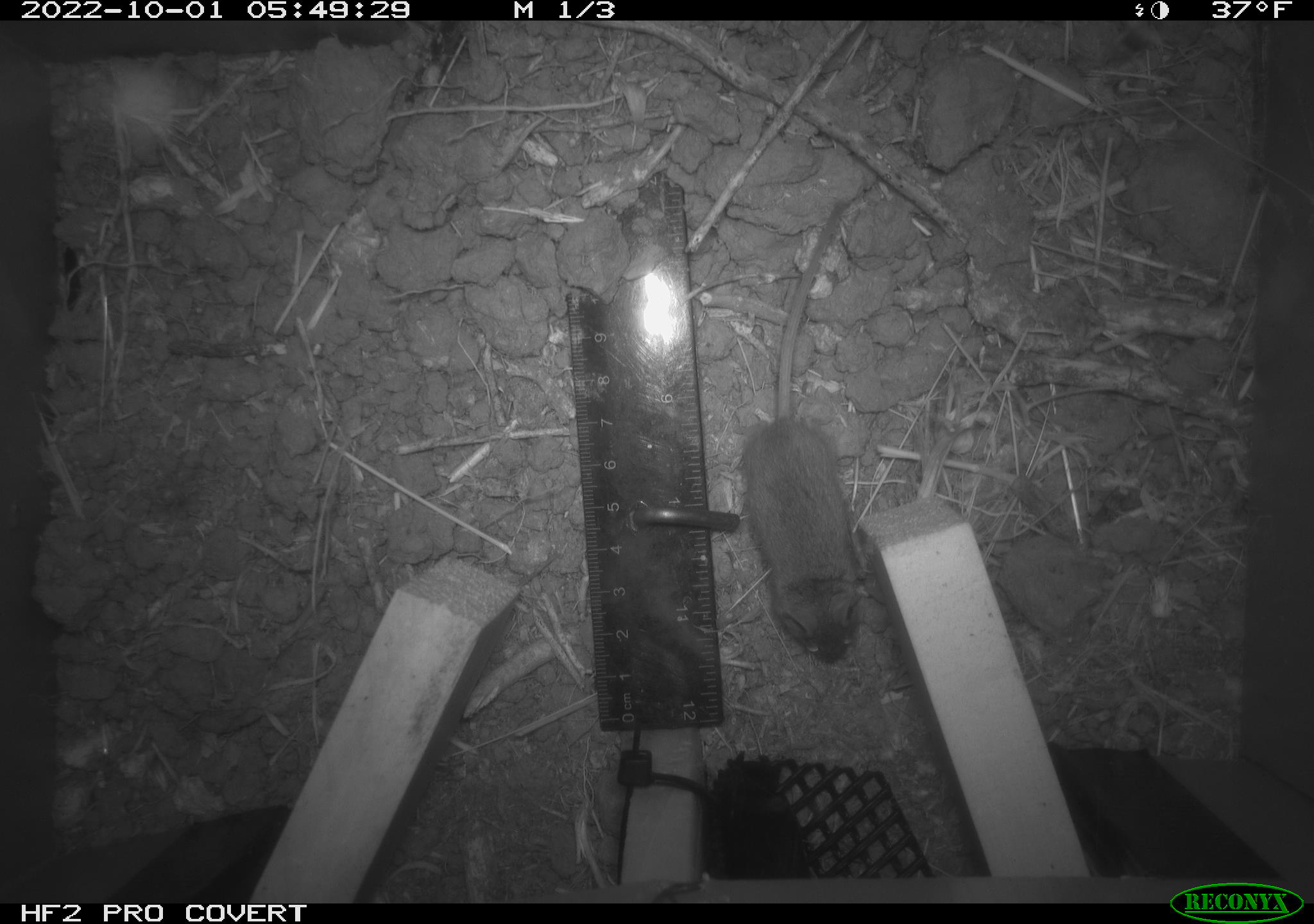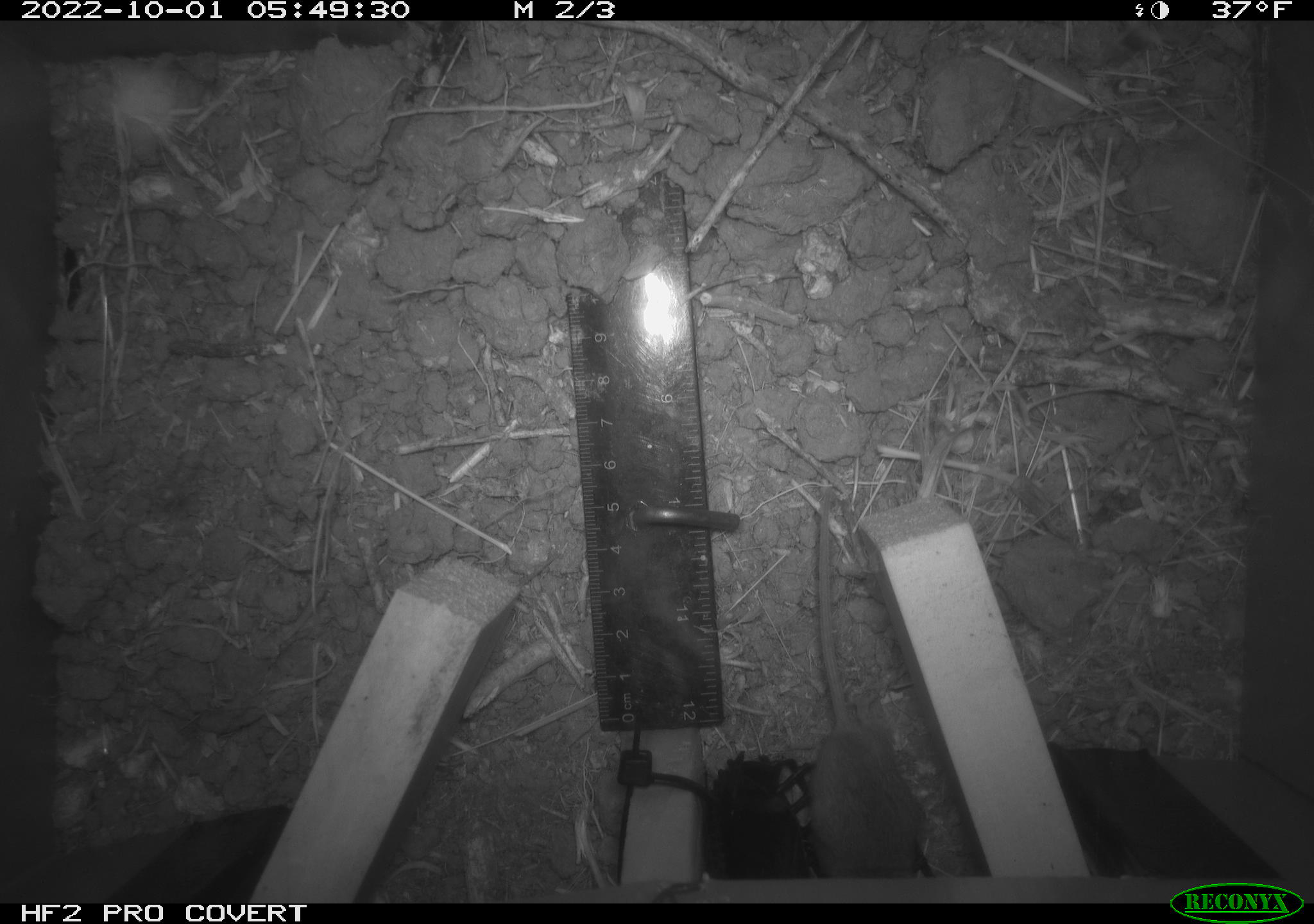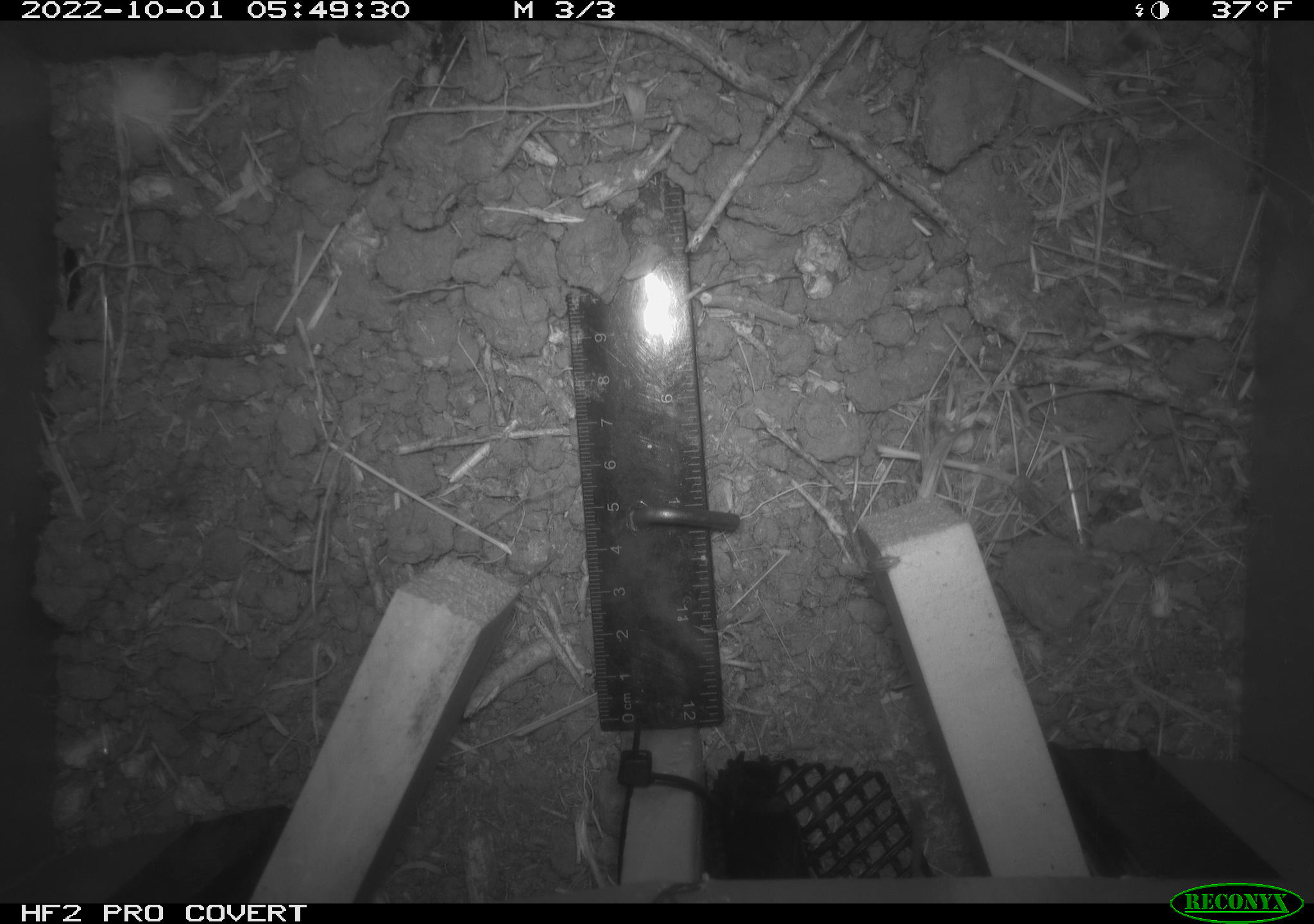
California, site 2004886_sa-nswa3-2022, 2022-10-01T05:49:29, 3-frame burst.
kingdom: Animalia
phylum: Chordata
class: Mammalia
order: Rodentia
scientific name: Rodentia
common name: mouse species